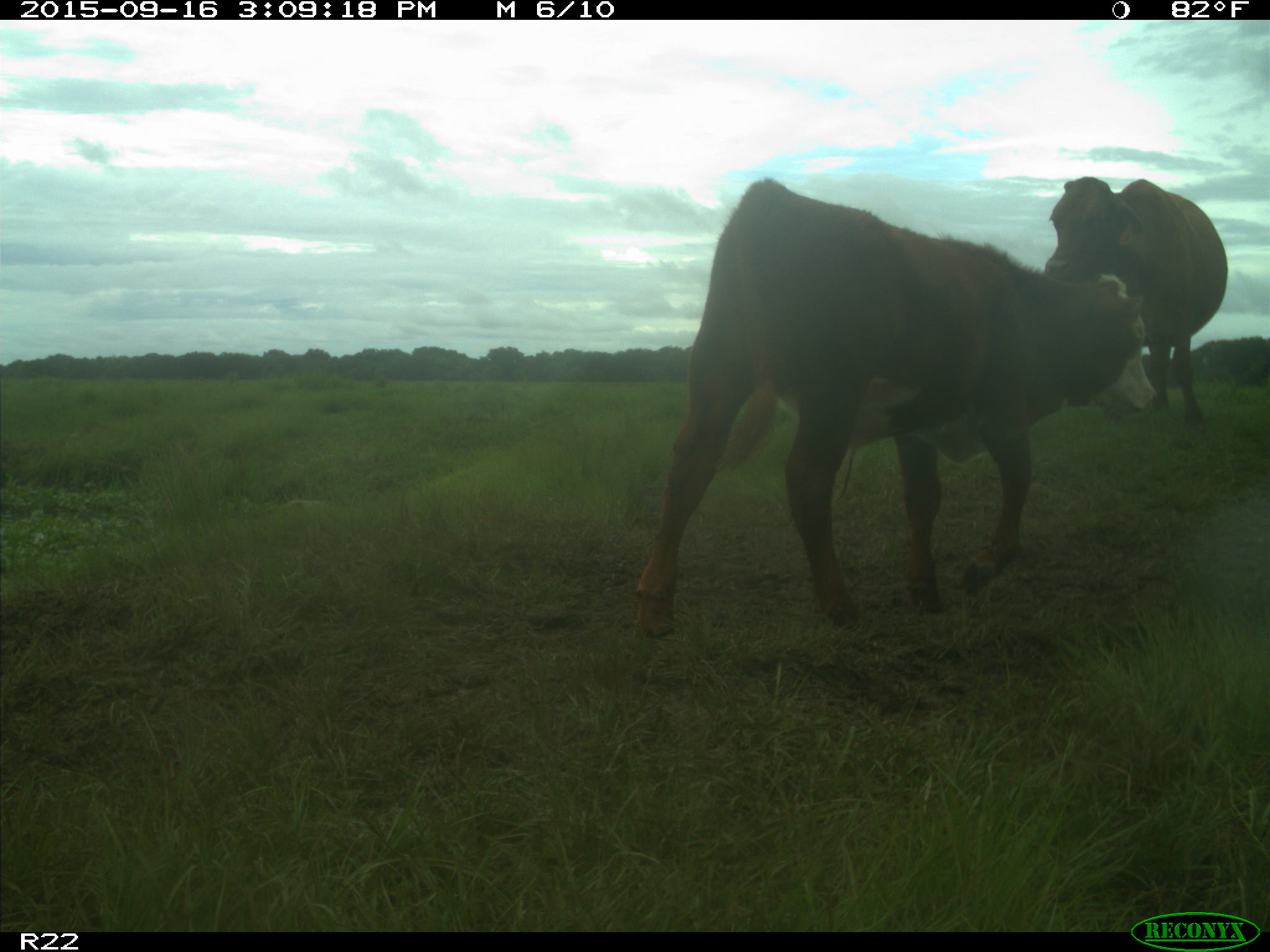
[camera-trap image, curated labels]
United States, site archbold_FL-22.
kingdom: Animalia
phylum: Chordata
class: Mammalia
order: Artiodactyla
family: Bovidae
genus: Bos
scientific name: Bos taurus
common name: domestic cow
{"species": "Bos taurus (domestic cow)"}